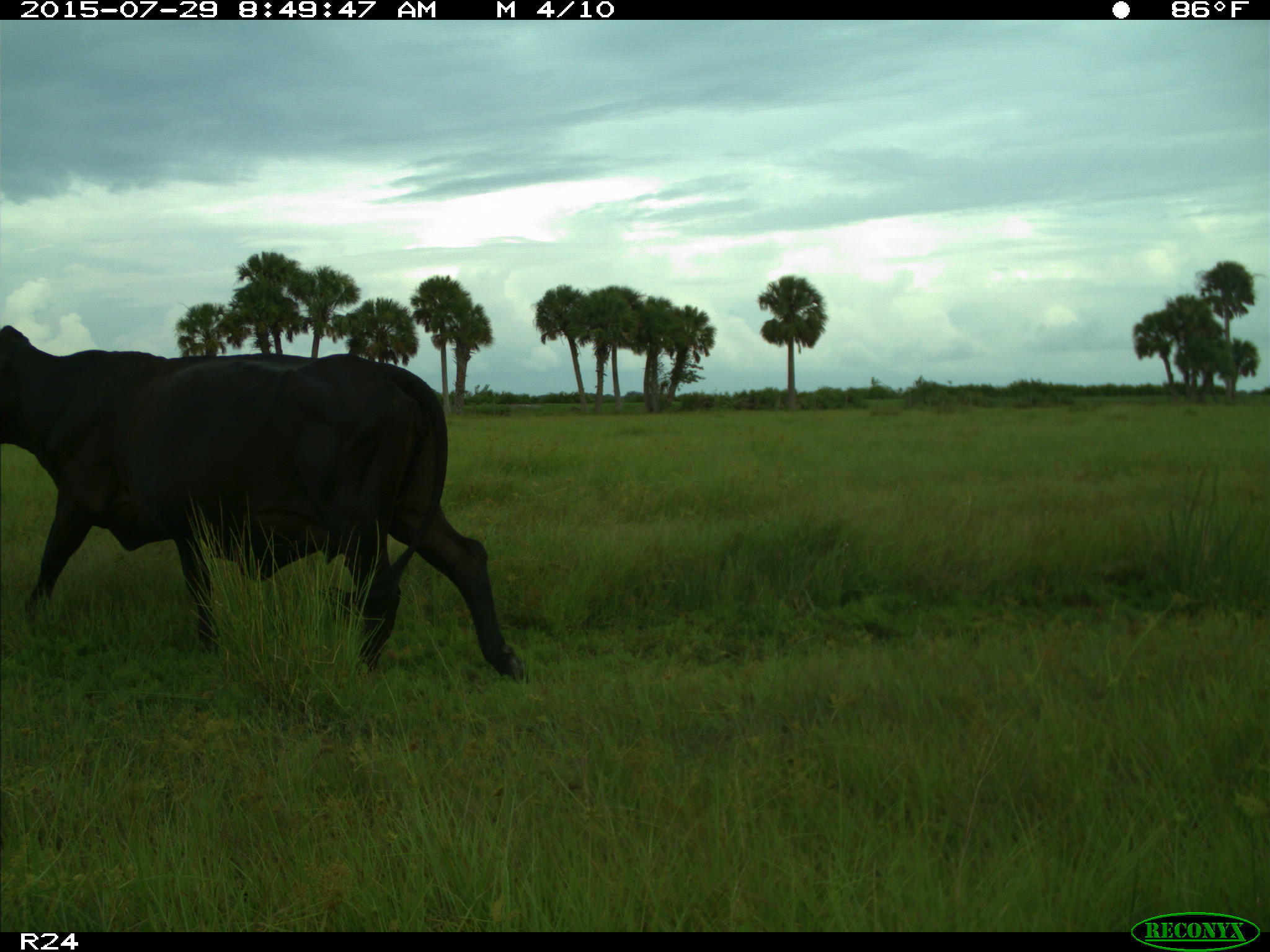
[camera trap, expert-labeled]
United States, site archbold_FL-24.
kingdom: Animalia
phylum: Chordata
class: Mammalia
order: Artiodactyla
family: Bovidae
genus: Bos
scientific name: Bos taurus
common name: domestic cow